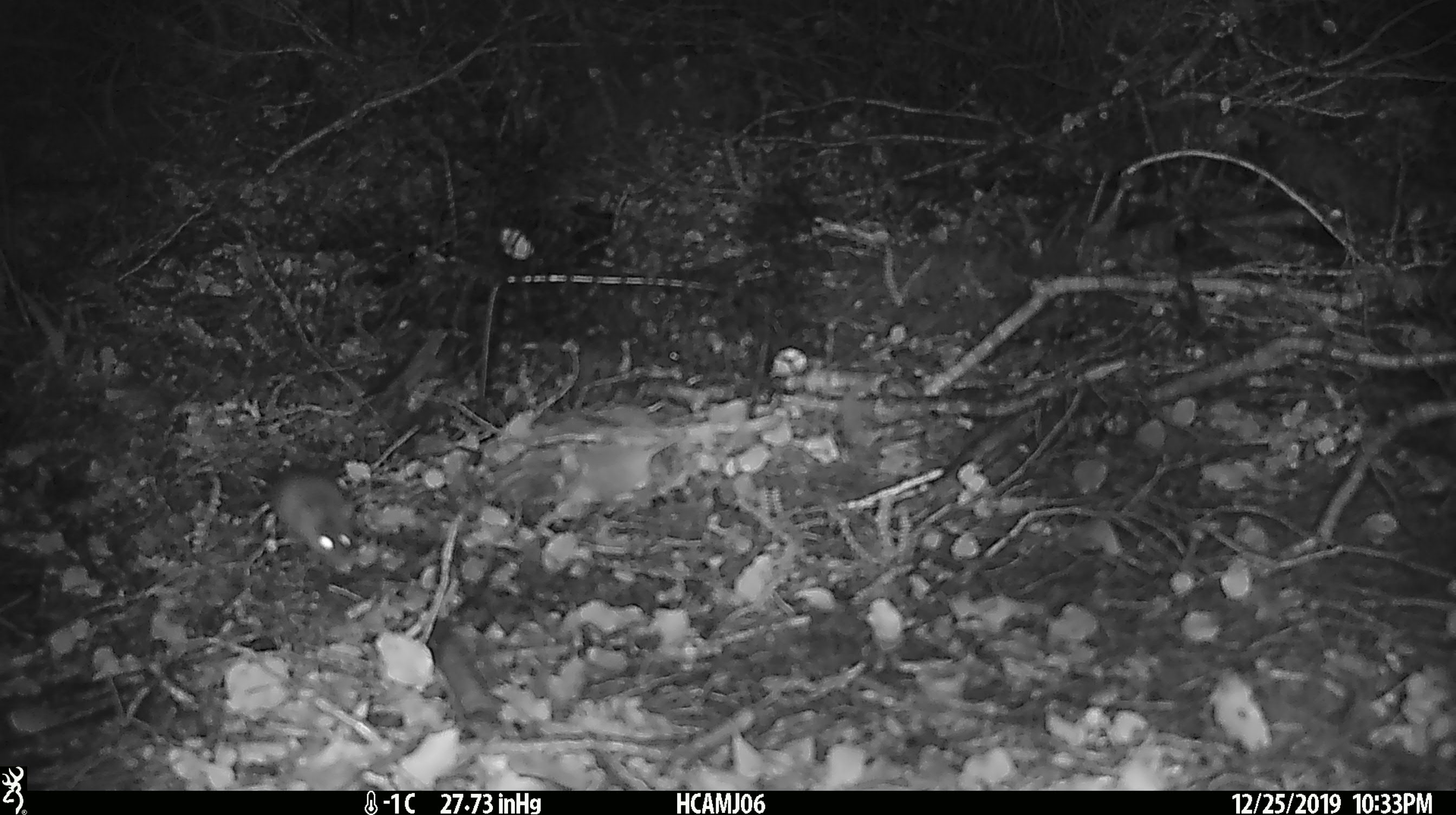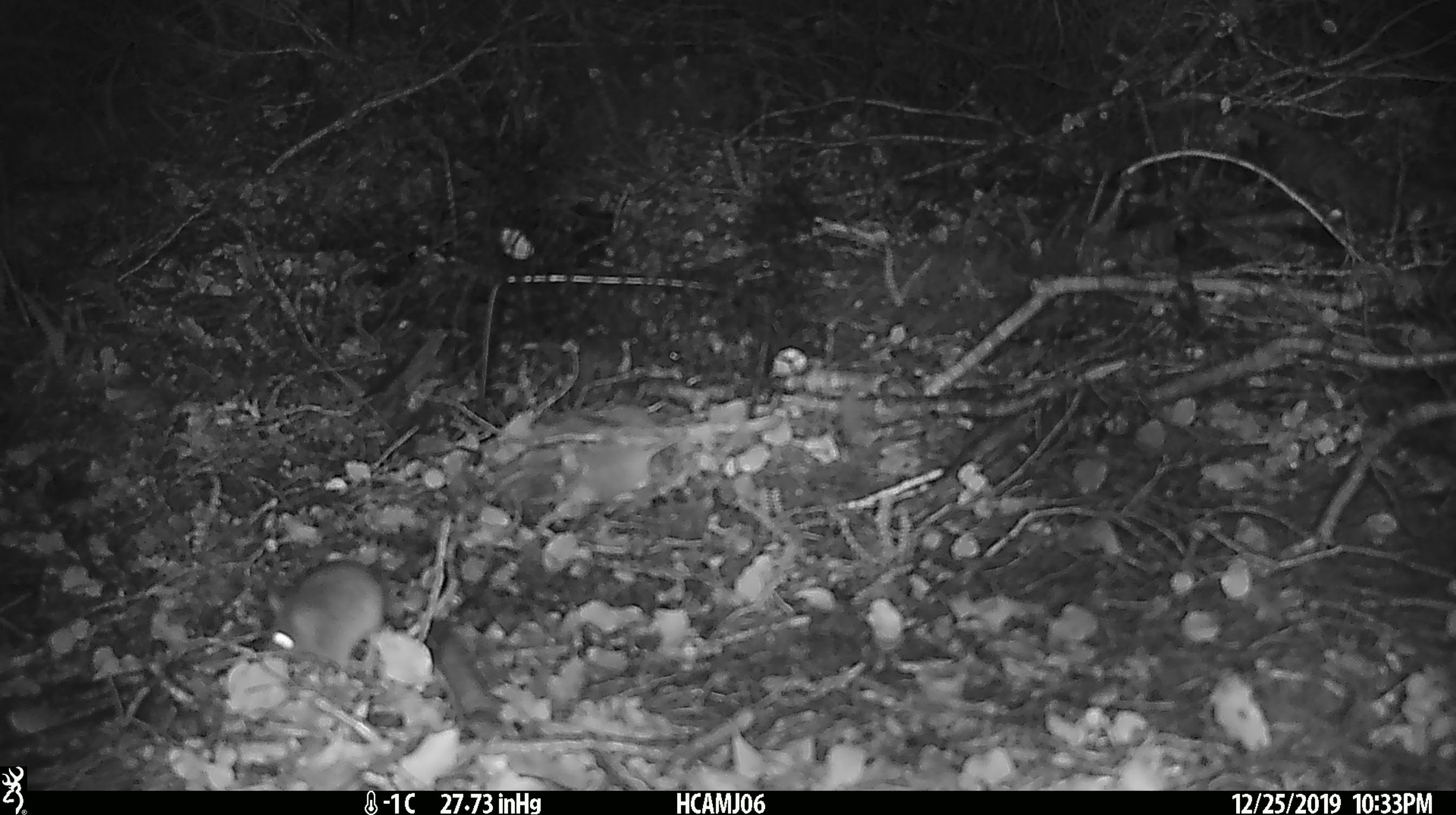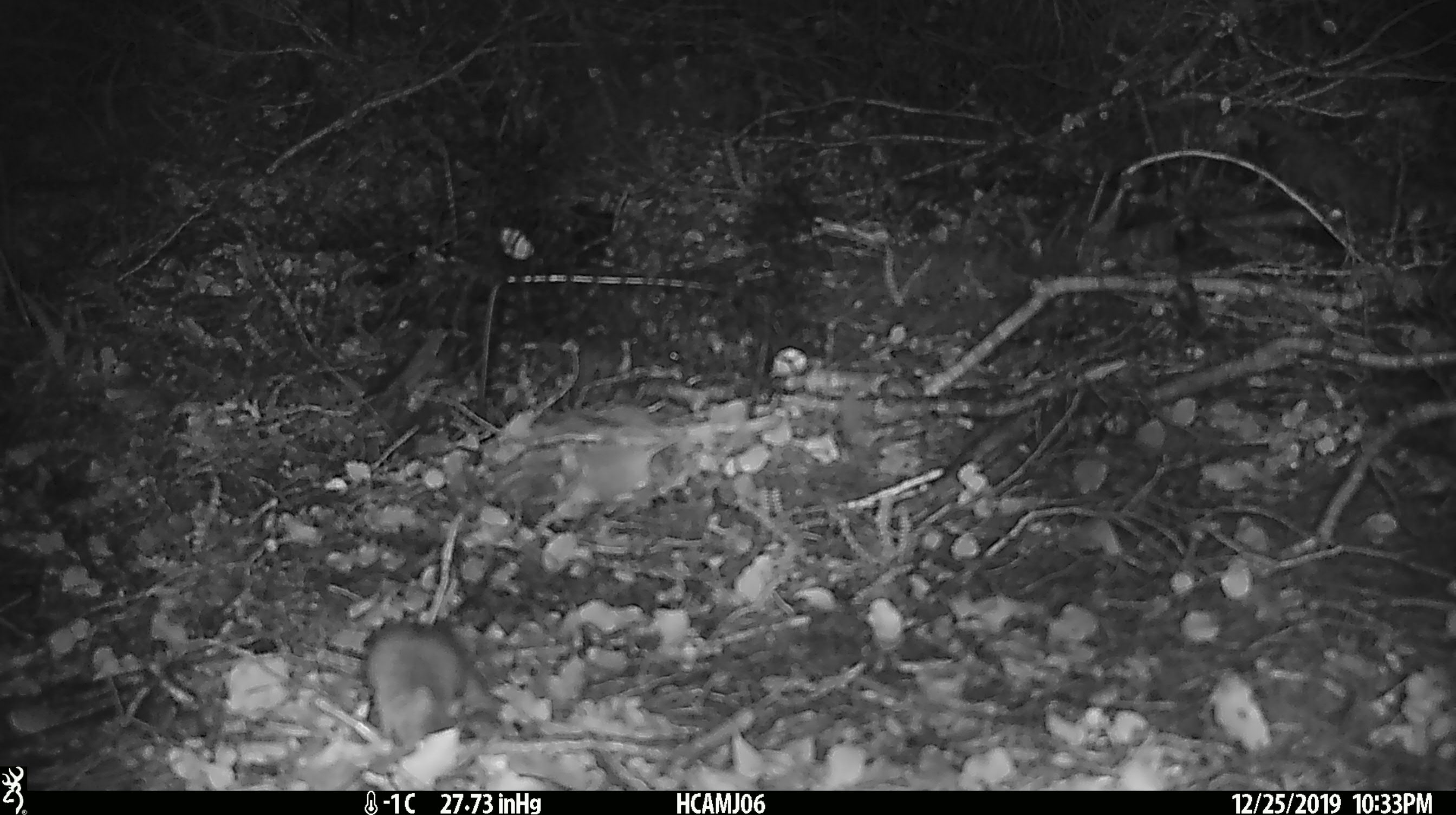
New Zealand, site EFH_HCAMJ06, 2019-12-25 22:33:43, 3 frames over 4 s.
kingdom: Animalia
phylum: Chordata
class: Mammalia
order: Rodentia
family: Muridae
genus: Mus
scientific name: Mus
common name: mouse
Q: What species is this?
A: Mouse (Mus).